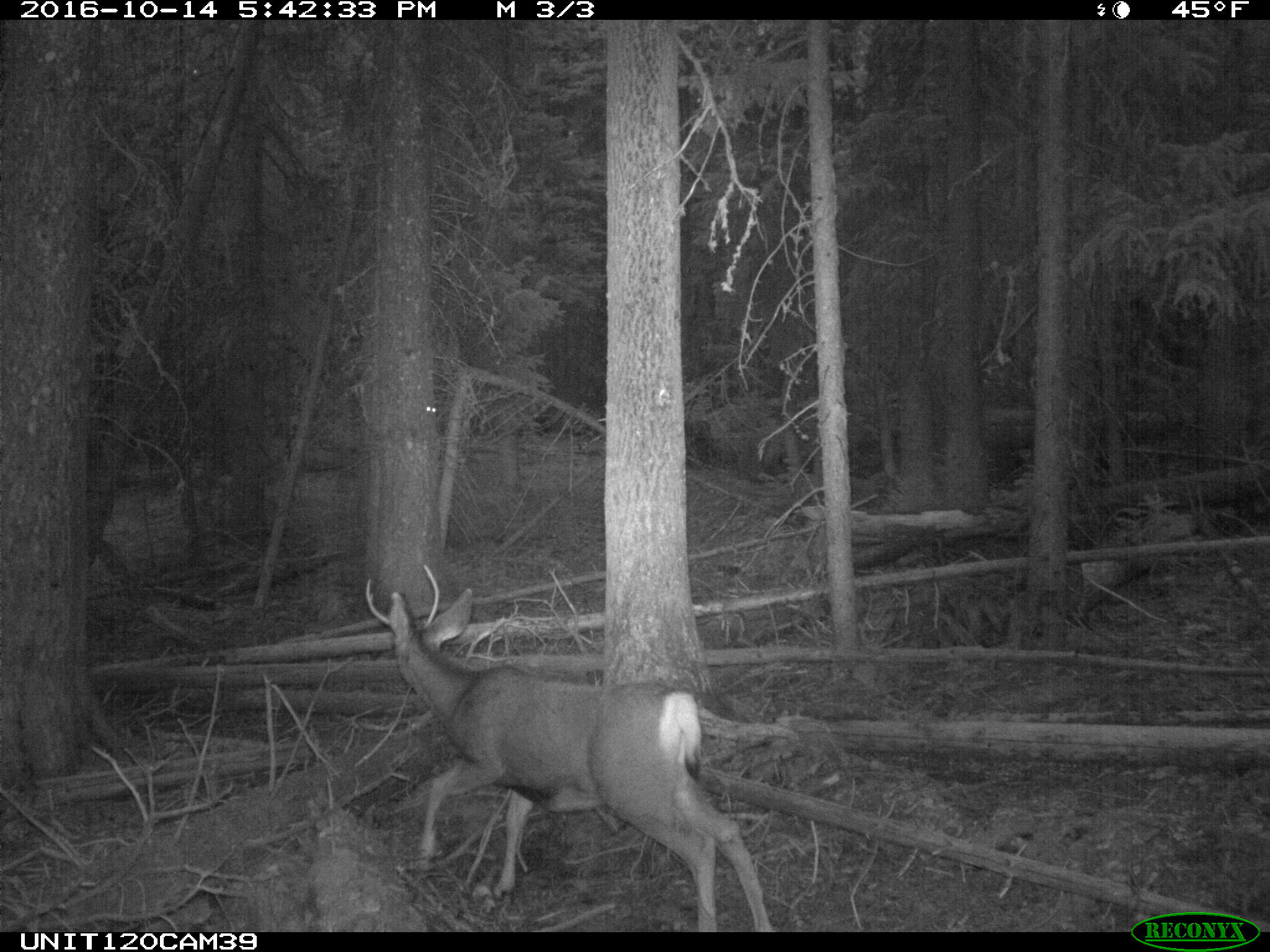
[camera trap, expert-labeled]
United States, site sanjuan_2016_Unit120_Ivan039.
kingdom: Animalia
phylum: Chordata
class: Mammalia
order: Artiodactyla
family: Cervidae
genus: Odocoileus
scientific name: Odocoileus hemionus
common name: mule deer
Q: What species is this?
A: Odocoileus hemionus (mule deer).